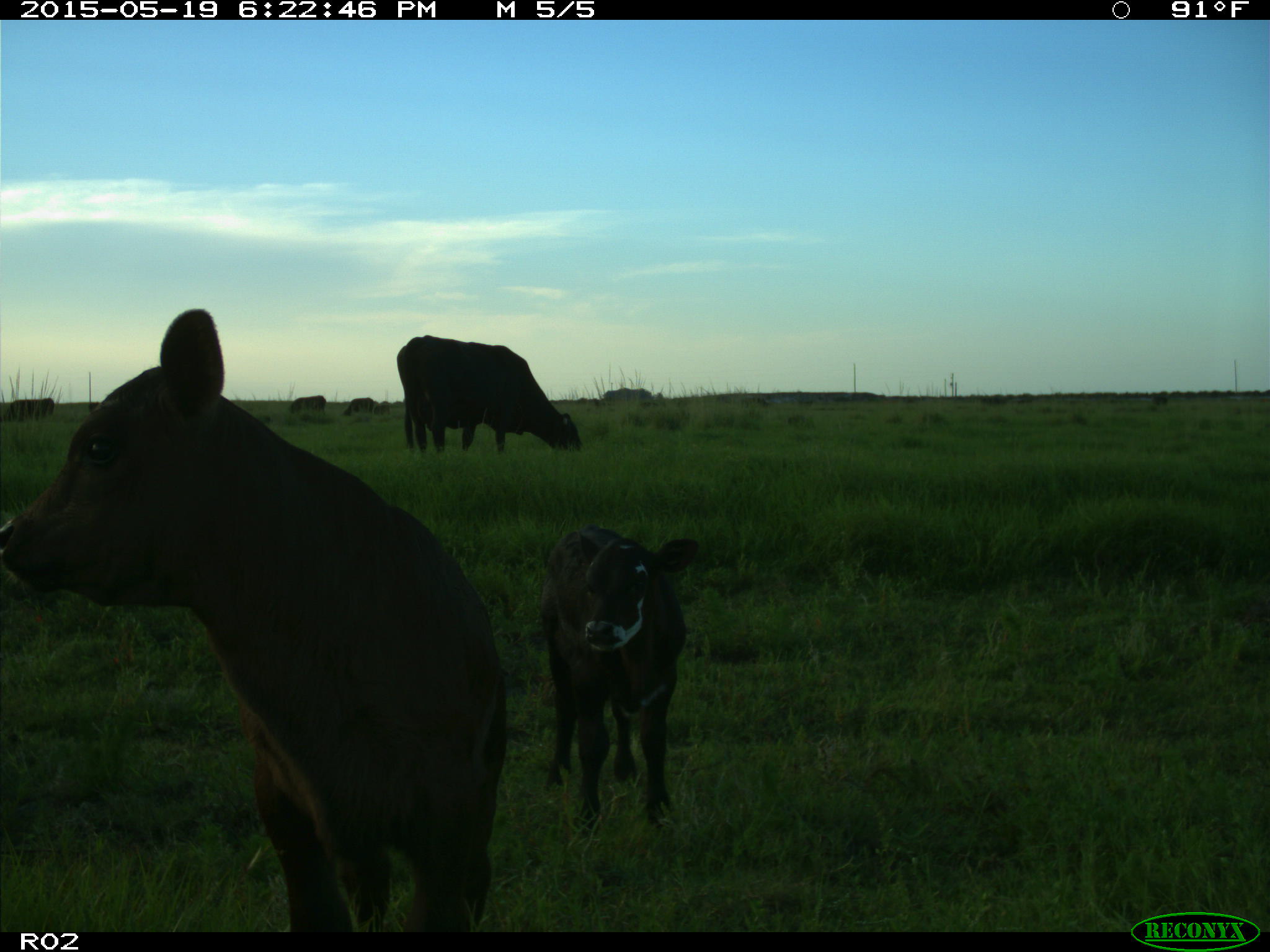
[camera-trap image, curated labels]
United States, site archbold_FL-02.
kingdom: Animalia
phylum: Chordata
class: Mammalia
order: Artiodactyla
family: Bovidae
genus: Bos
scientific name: Bos taurus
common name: domestic cow